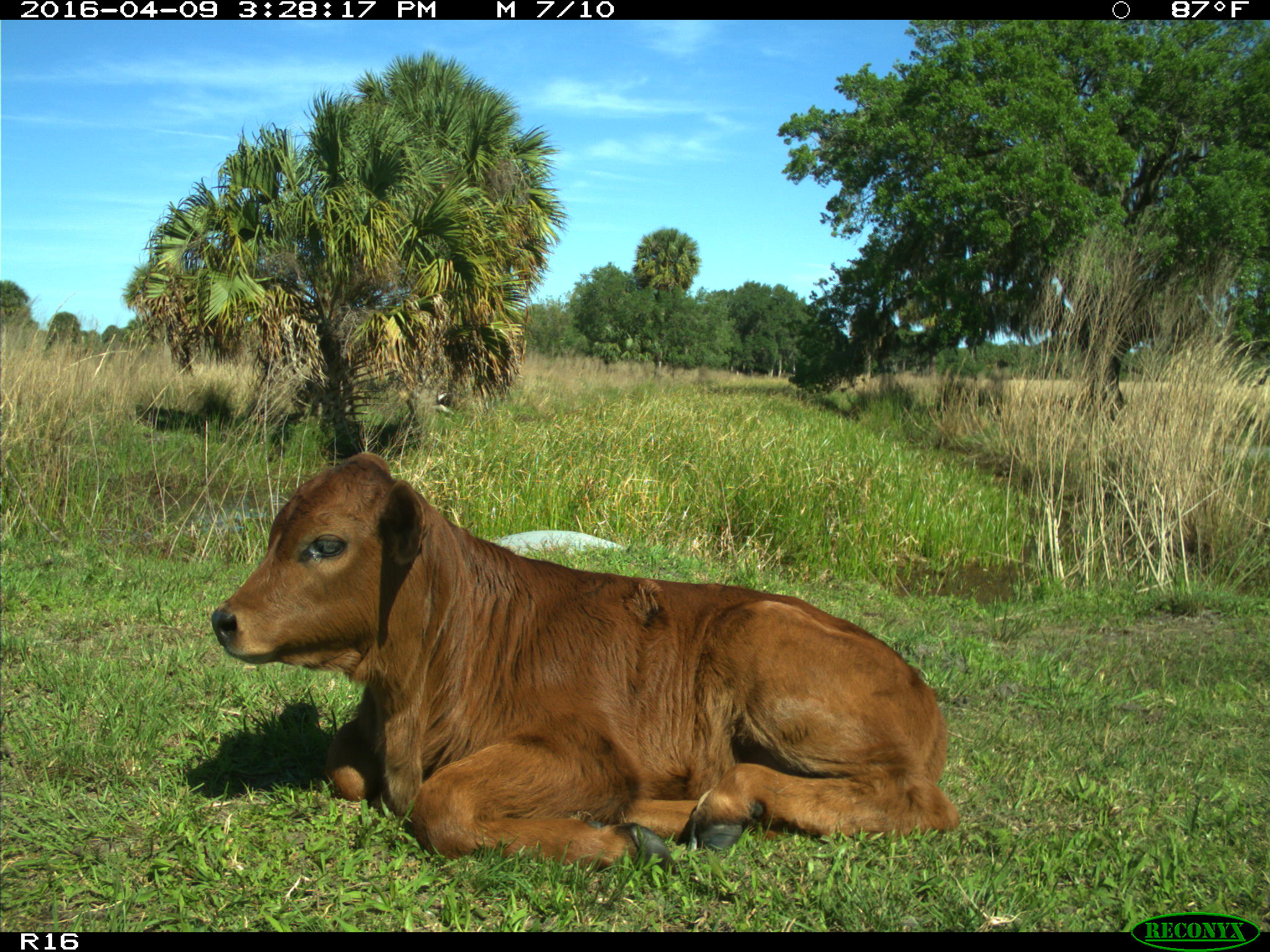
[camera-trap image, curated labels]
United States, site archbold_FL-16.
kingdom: Animalia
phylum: Chordata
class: Mammalia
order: Artiodactyla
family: Bovidae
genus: Bos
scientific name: Bos taurus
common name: domestic cow